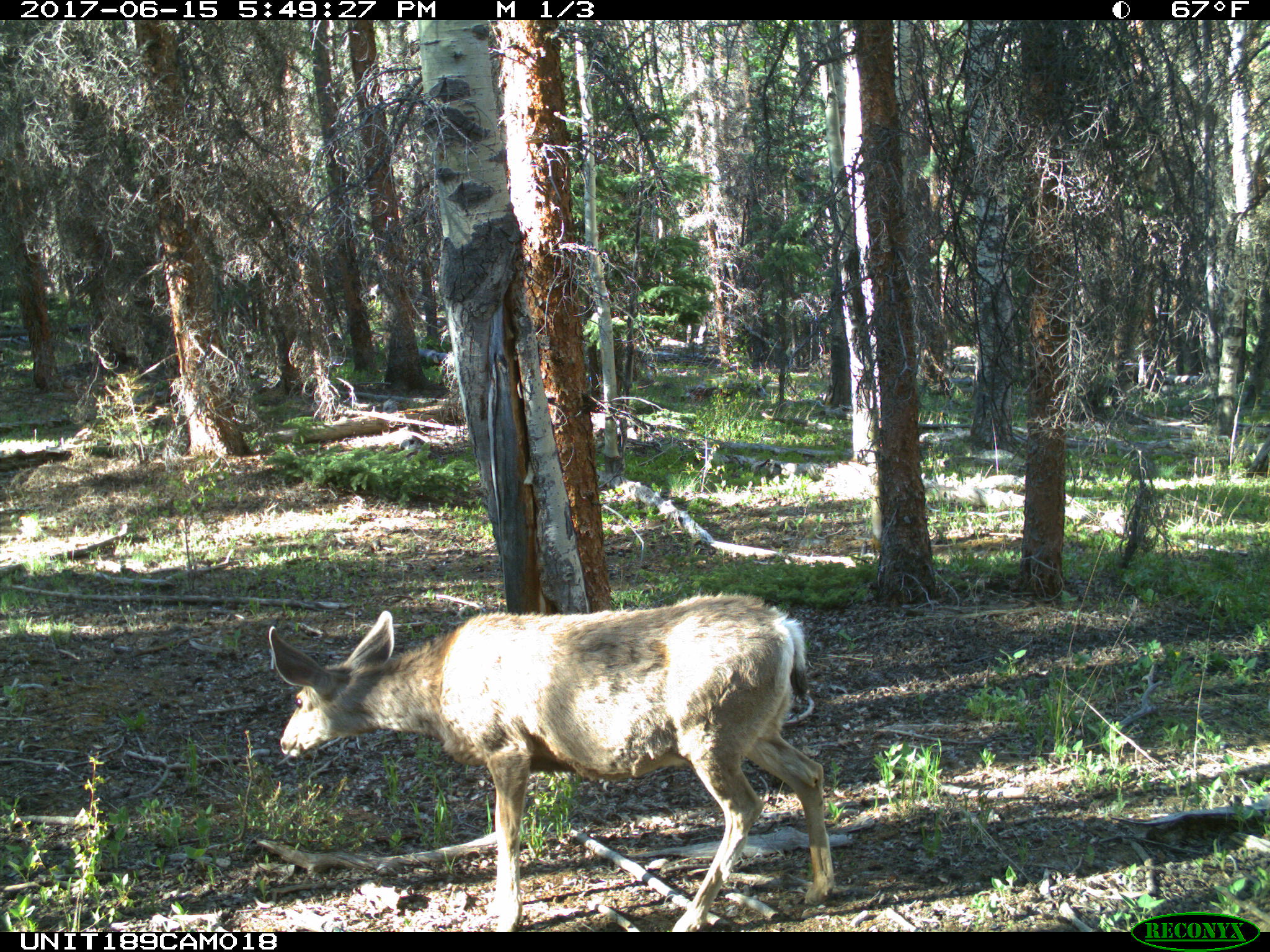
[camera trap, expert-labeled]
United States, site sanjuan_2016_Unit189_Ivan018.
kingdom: Animalia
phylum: Chordata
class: Mammalia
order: Artiodactyla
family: Cervidae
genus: Odocoileus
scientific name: Odocoileus hemionus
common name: mule deer